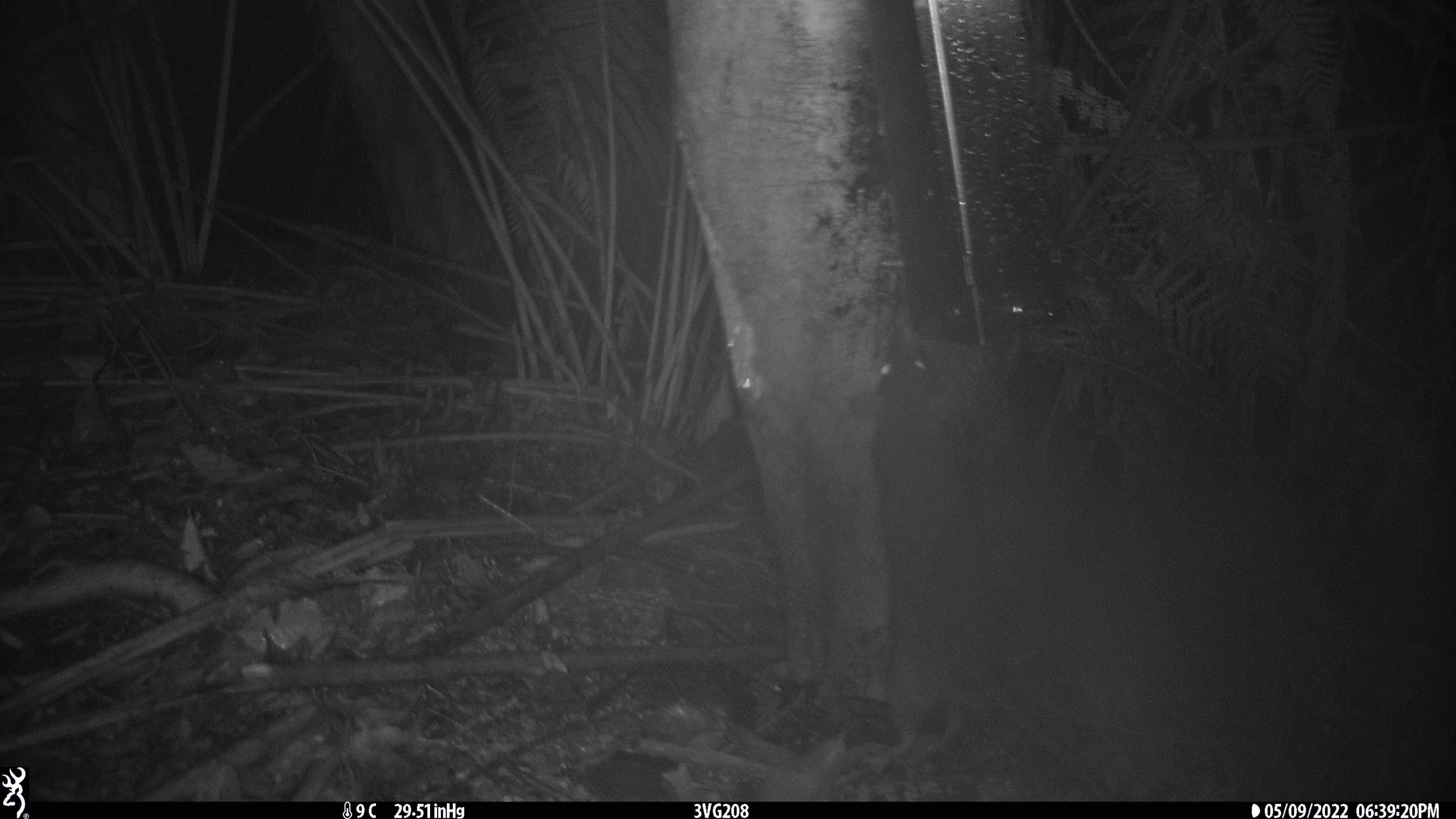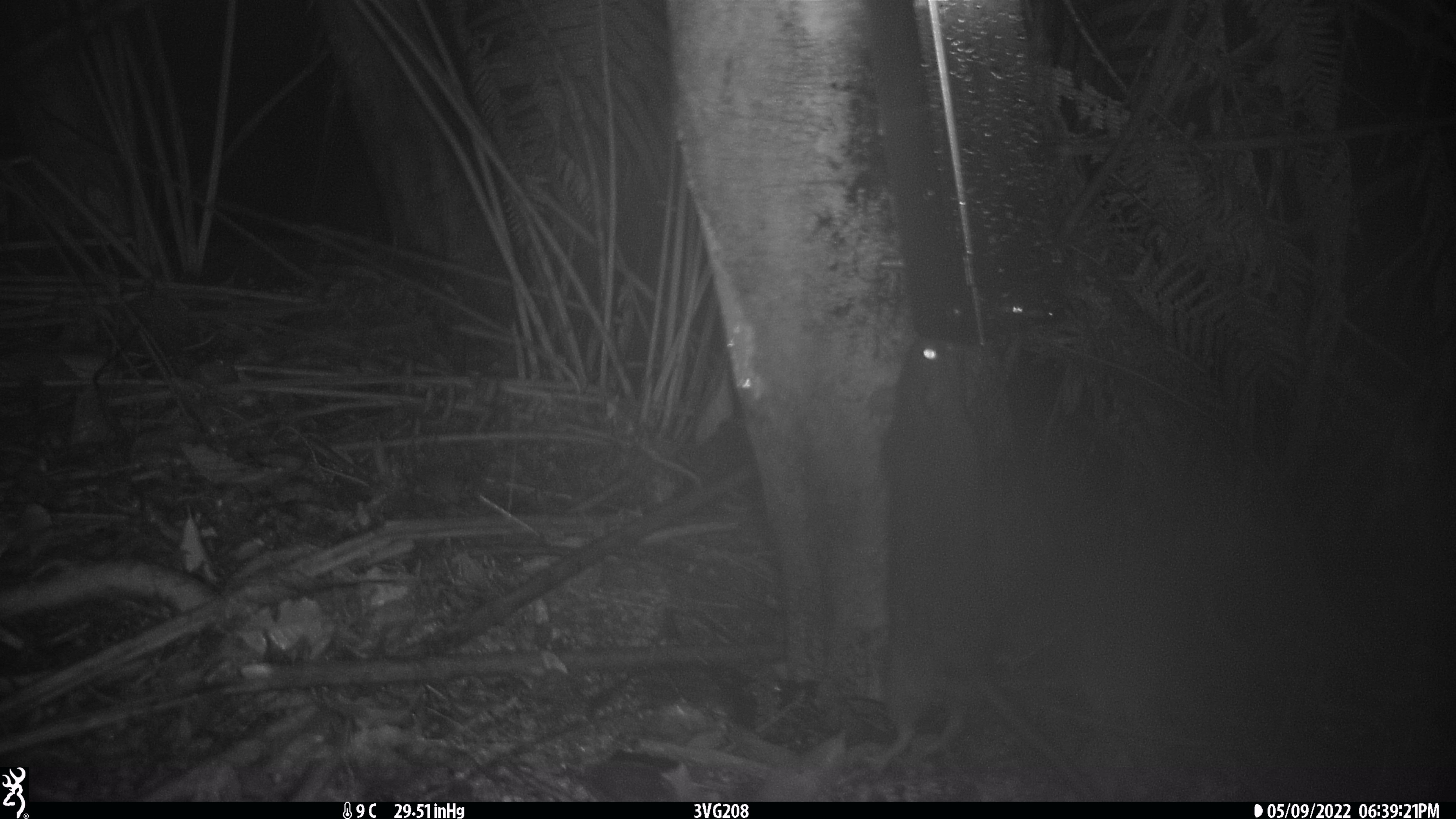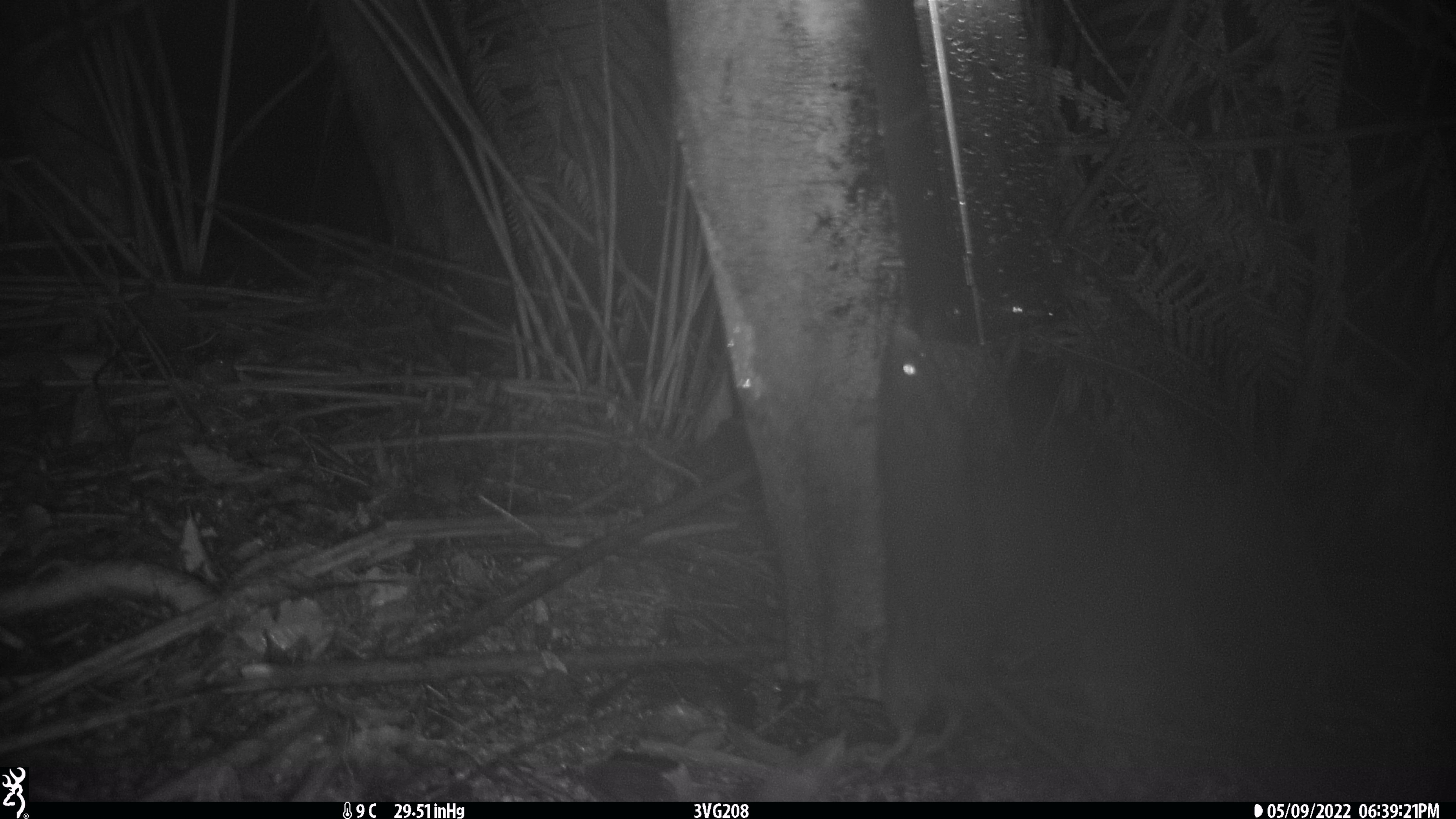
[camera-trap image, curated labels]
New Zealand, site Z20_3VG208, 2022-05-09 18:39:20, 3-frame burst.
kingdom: Animalia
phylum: Chordata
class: Mammalia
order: Rodentia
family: Muridae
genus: Rattus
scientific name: Rattus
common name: rat